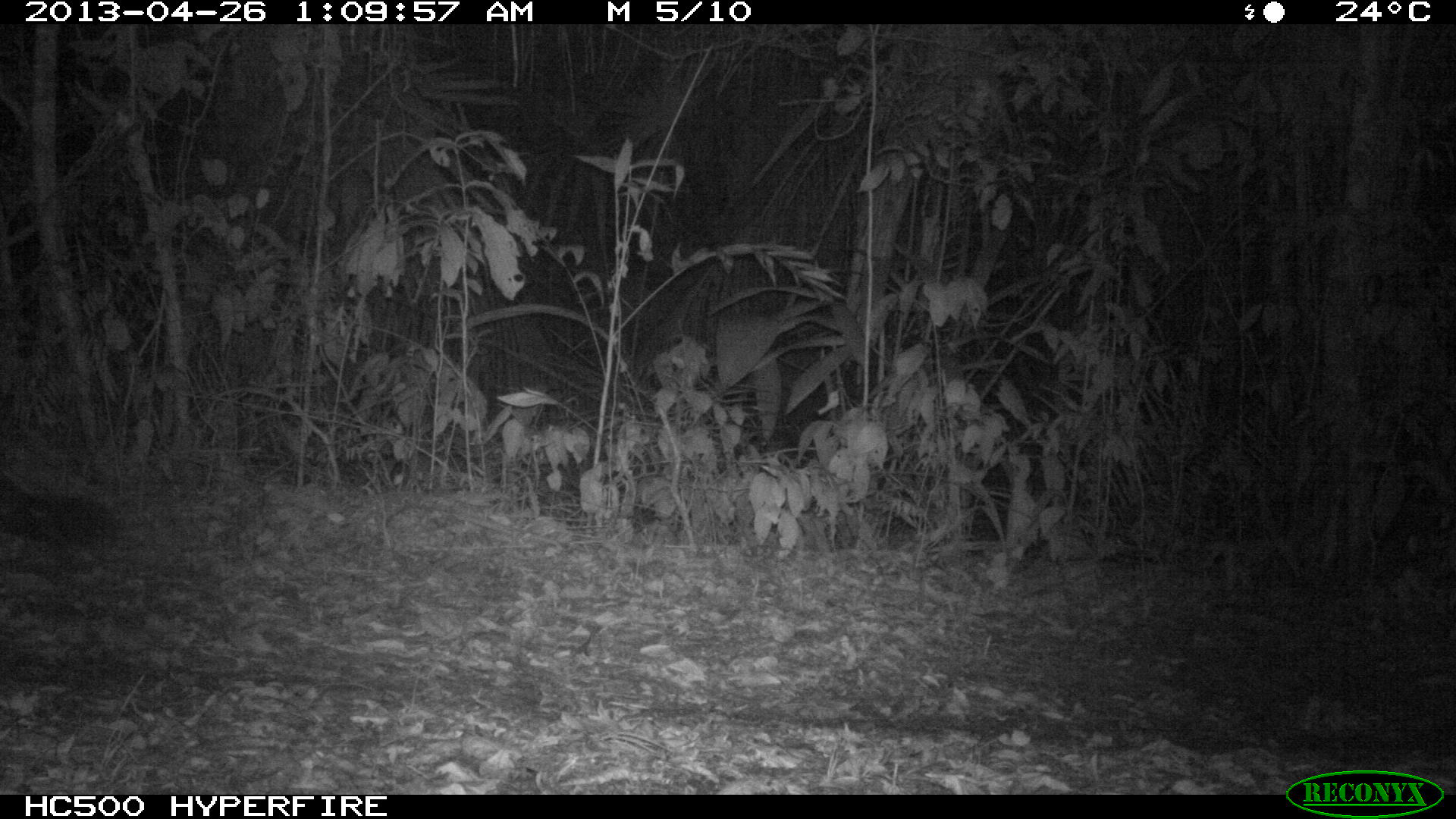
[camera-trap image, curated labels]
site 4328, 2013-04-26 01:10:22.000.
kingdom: Animalia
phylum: Chordata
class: Mammalia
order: Carnivora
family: Felidae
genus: Panthera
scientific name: Panthera onca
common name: jaguar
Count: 1.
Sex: male.